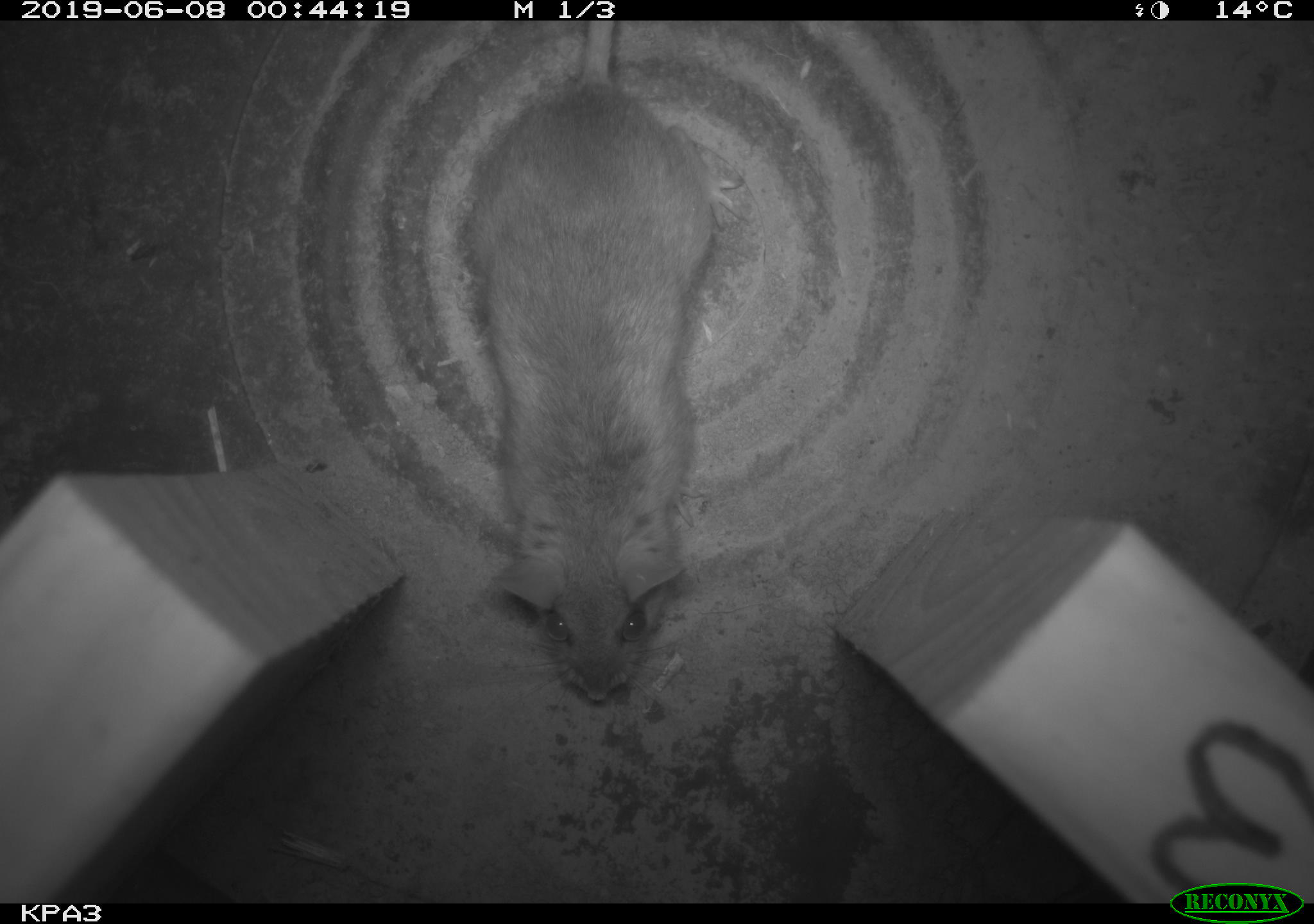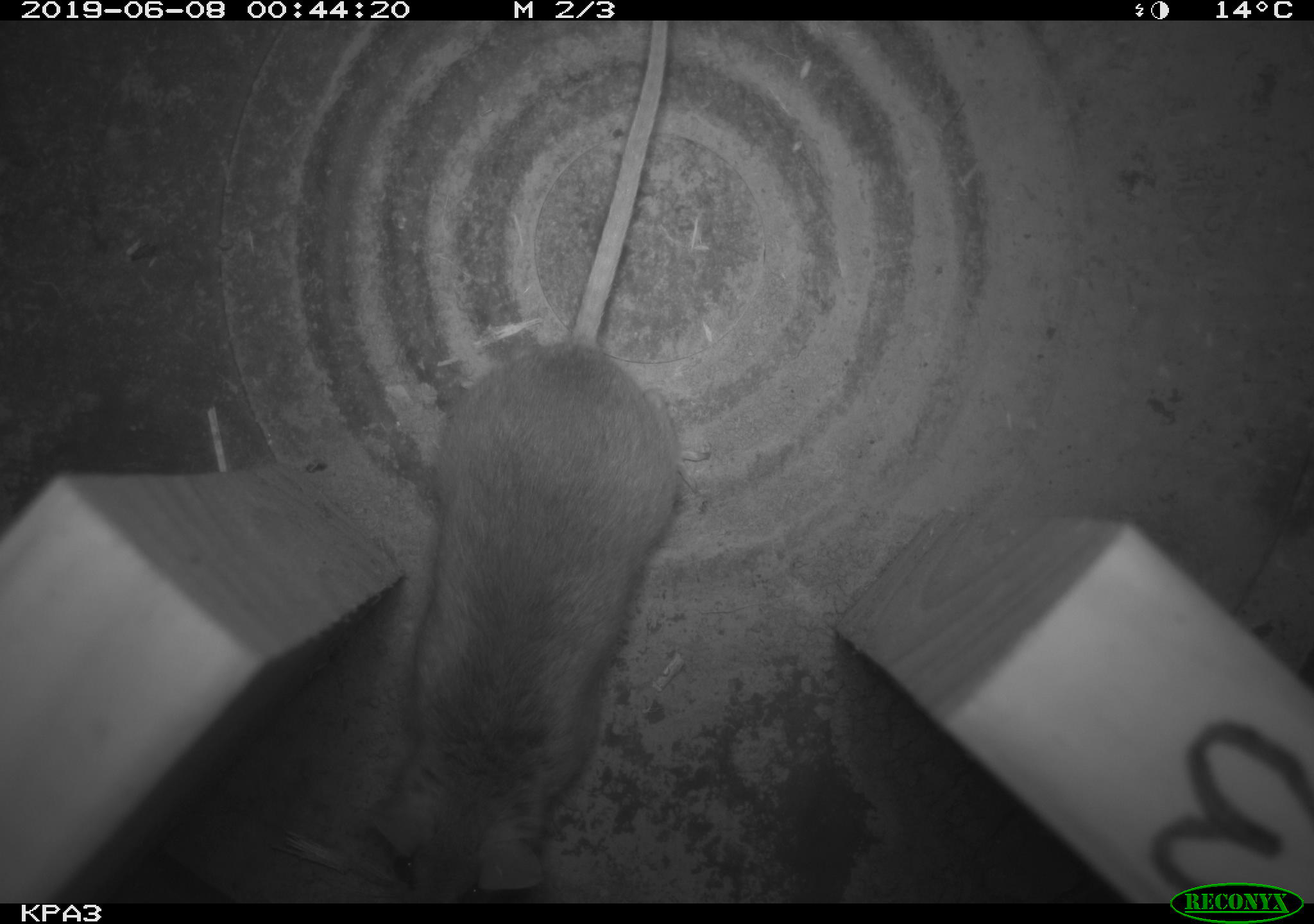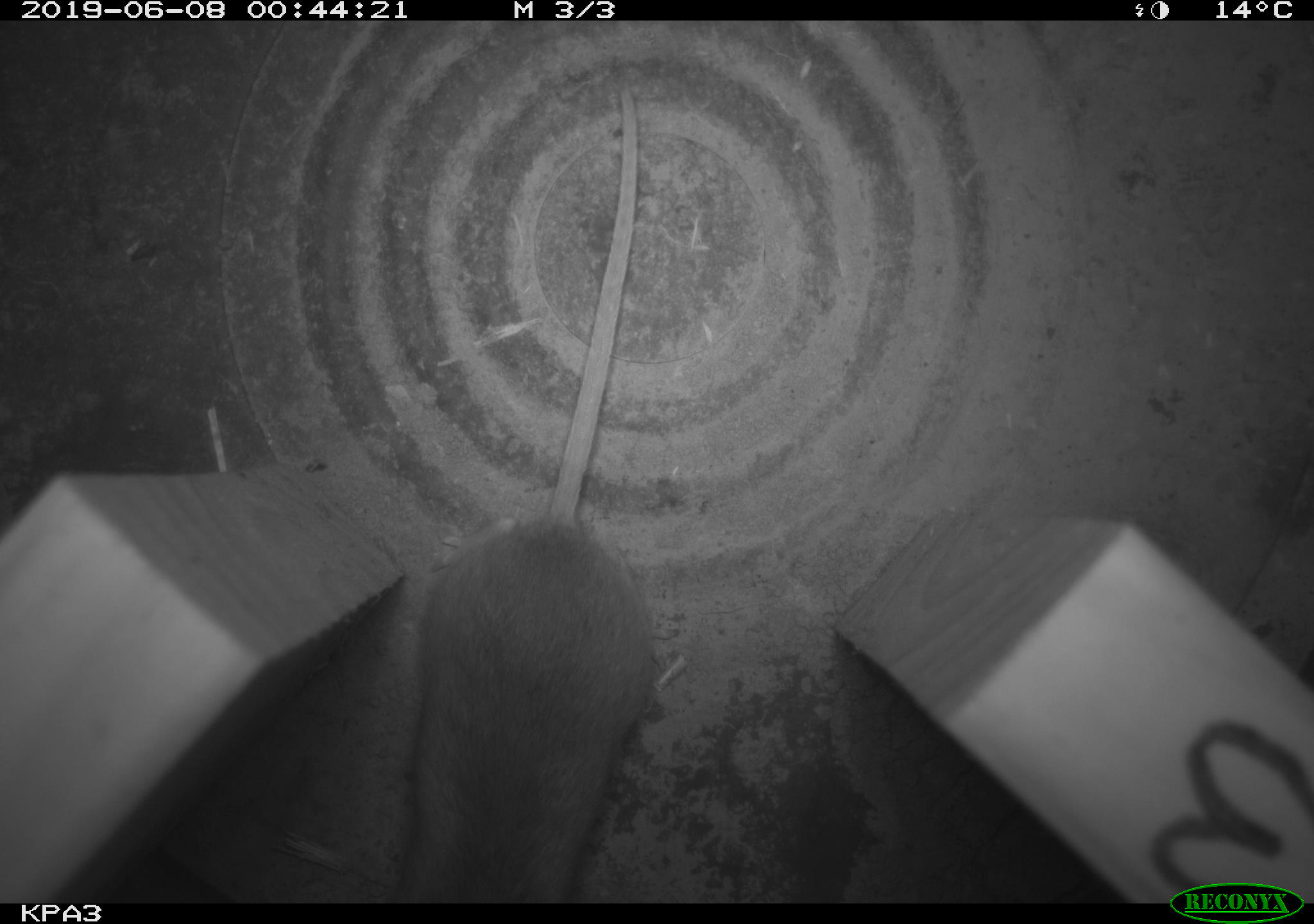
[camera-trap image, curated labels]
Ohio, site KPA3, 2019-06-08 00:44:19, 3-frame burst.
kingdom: Animalia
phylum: Chordata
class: Mammalia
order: Rodentia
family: Cricetidae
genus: Peromyscus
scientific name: Peromyscus leucopus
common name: white-footed mouse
White-footed mouse (Peromyscus leucopus).